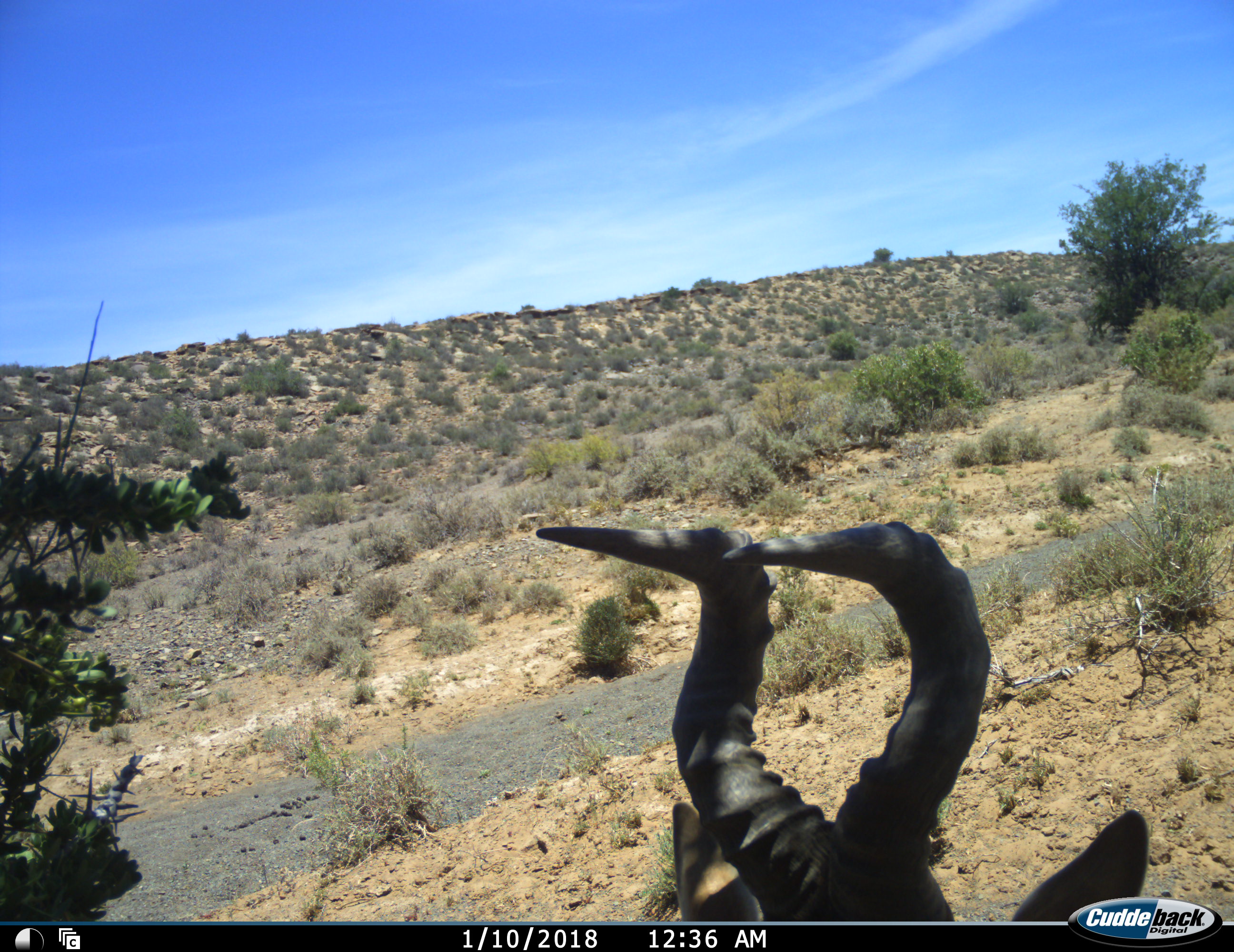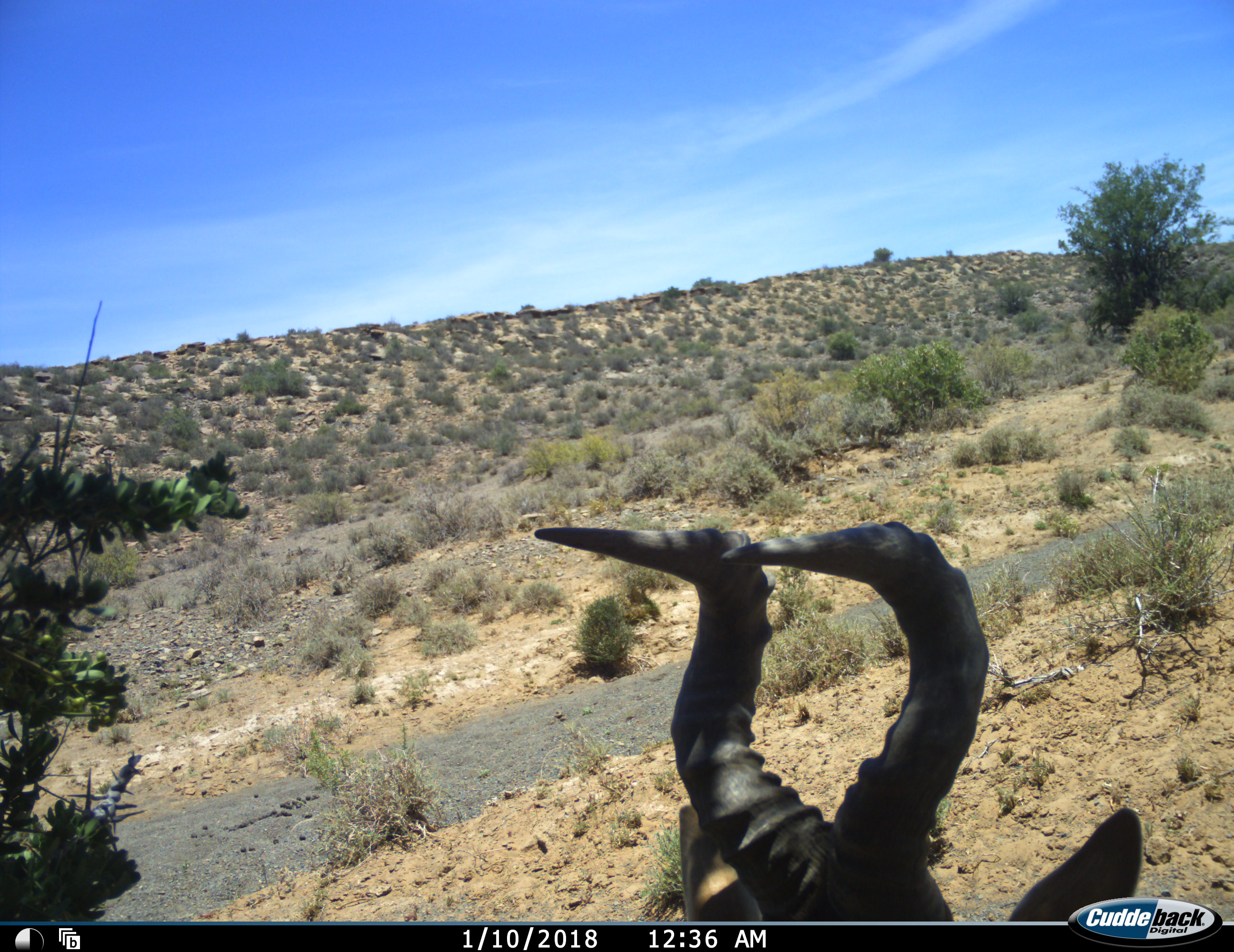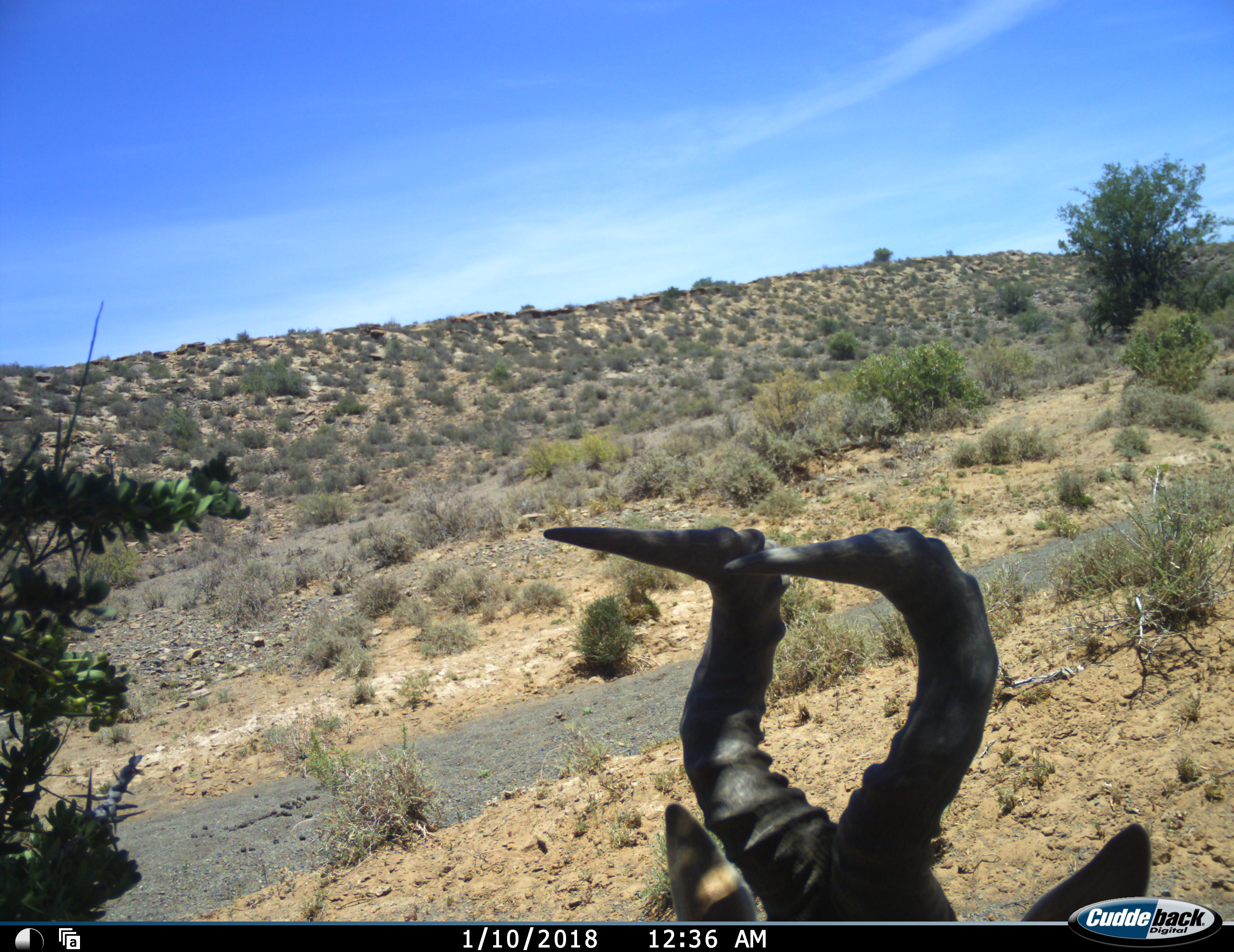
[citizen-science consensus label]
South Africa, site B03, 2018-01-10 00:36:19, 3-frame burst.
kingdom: Animalia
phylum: Chordata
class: Mammalia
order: Artiodactyla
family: Bovidae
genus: Alcelaphus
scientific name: Alcelaphus buselaphus caama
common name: red hartebeest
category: hartebeestred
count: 1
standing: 60%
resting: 40%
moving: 0%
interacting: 0%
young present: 0%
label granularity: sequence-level